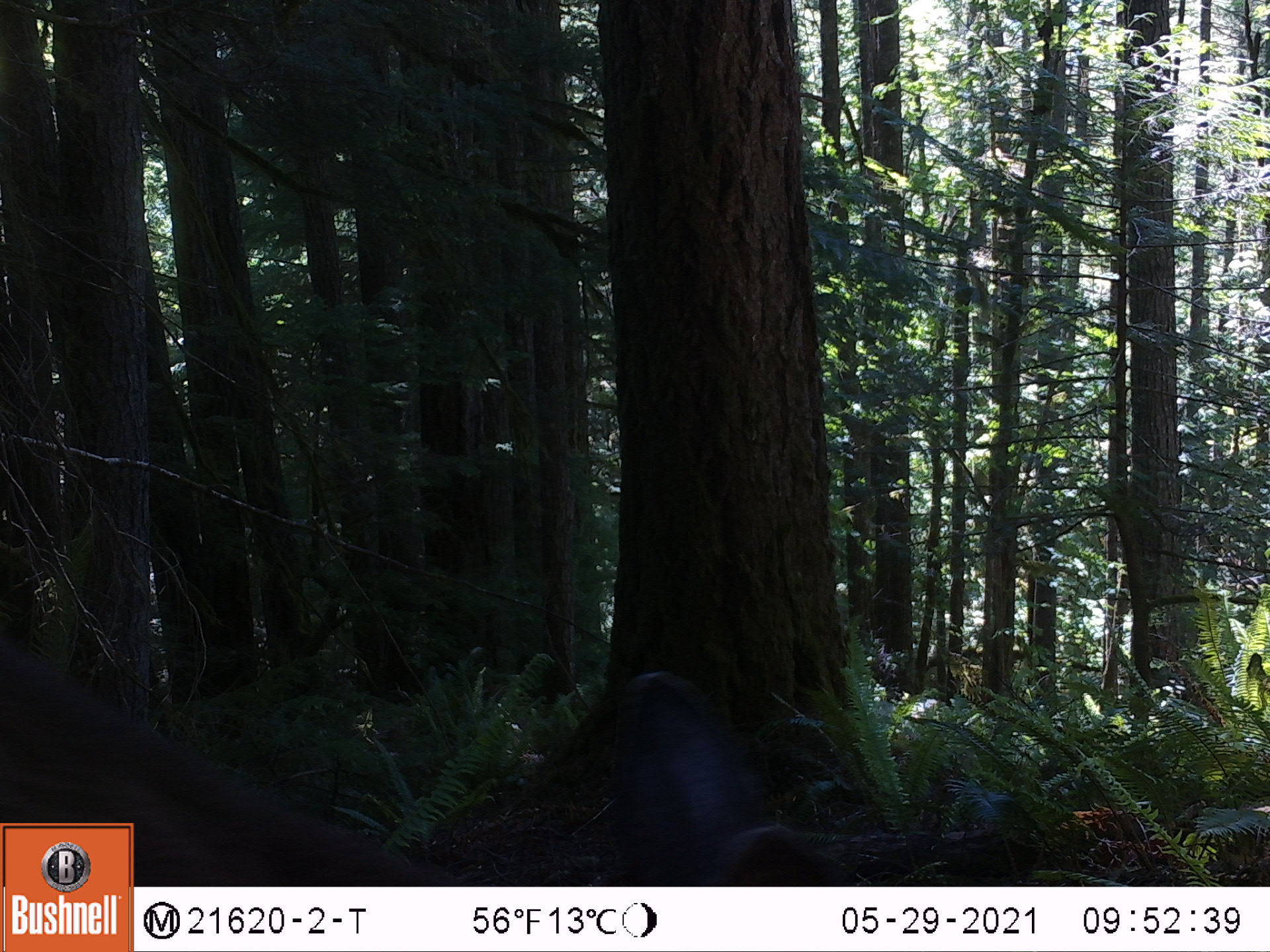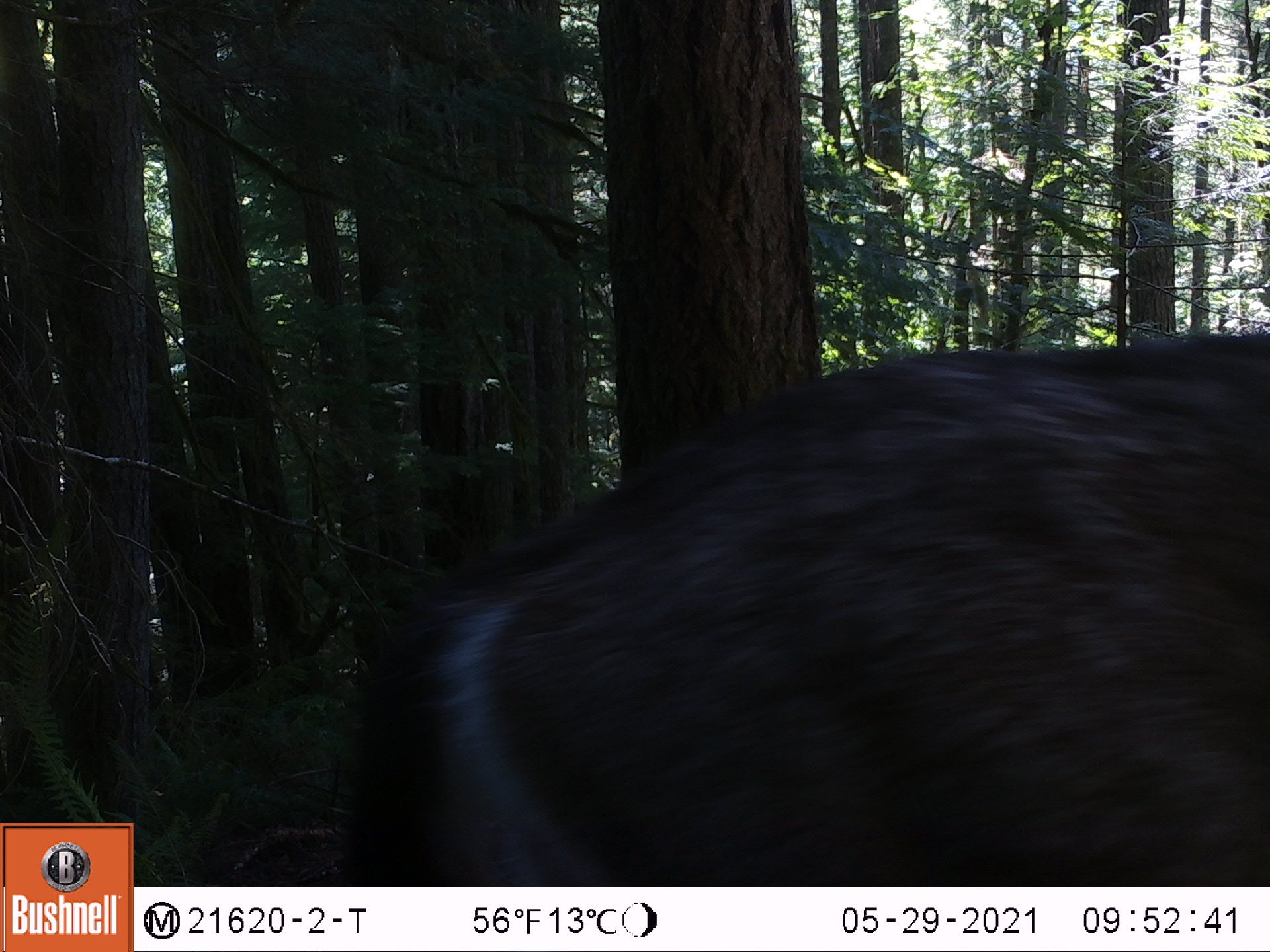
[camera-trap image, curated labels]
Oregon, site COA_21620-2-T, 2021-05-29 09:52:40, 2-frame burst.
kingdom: Animalia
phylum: Chordata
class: Mammalia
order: Artiodactyla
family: Cervidae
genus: Odocoileus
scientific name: Odocoileus hemionus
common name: black-tailed deer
Black-tailed deer (Odocoileus hemionus).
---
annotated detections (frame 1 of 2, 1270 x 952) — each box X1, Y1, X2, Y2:
black-tailed deer: 132, 652, 904, 885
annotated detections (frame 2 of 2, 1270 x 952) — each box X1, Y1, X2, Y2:
black-tailed deer: 294, 322, 1269, 883